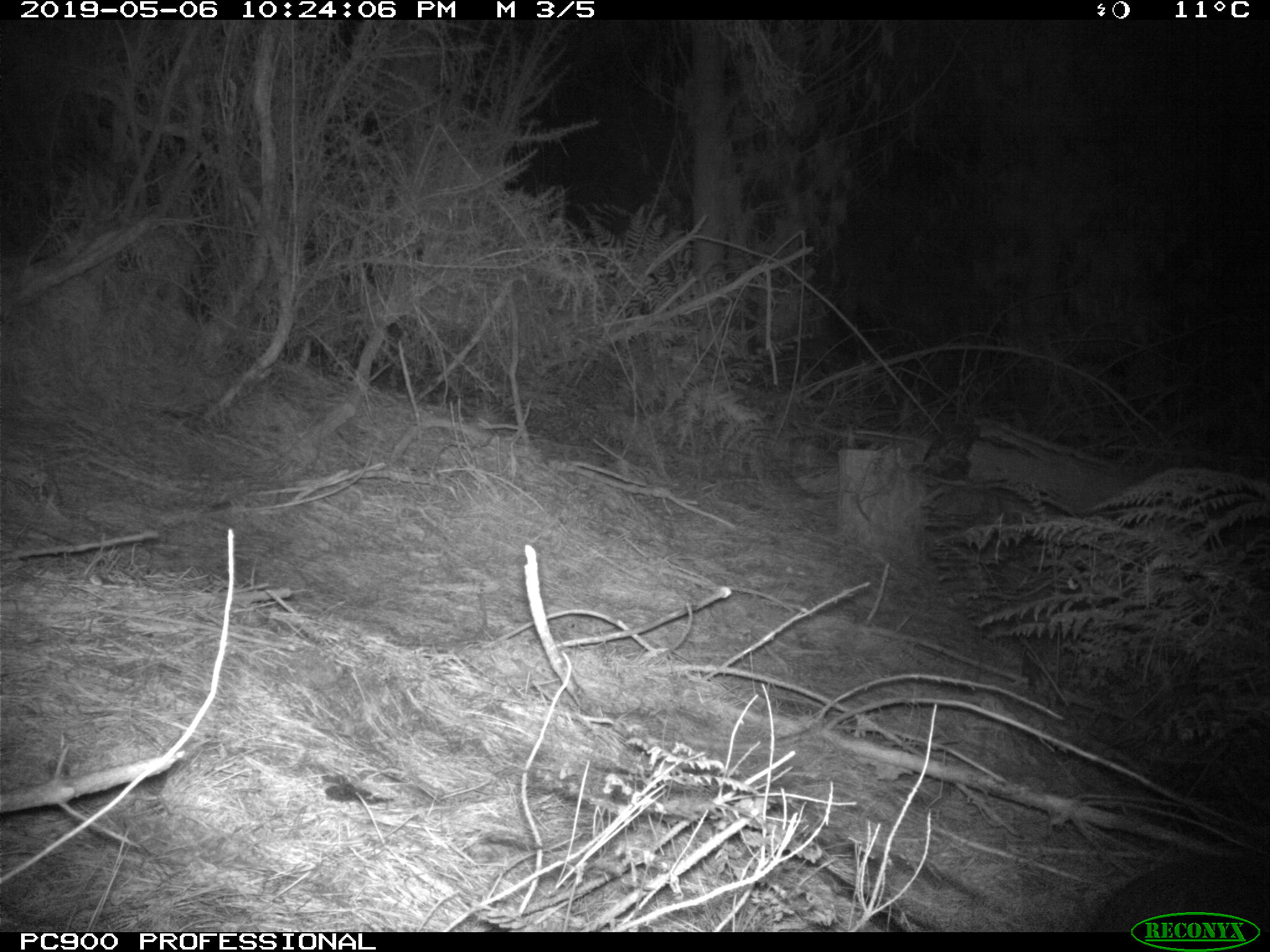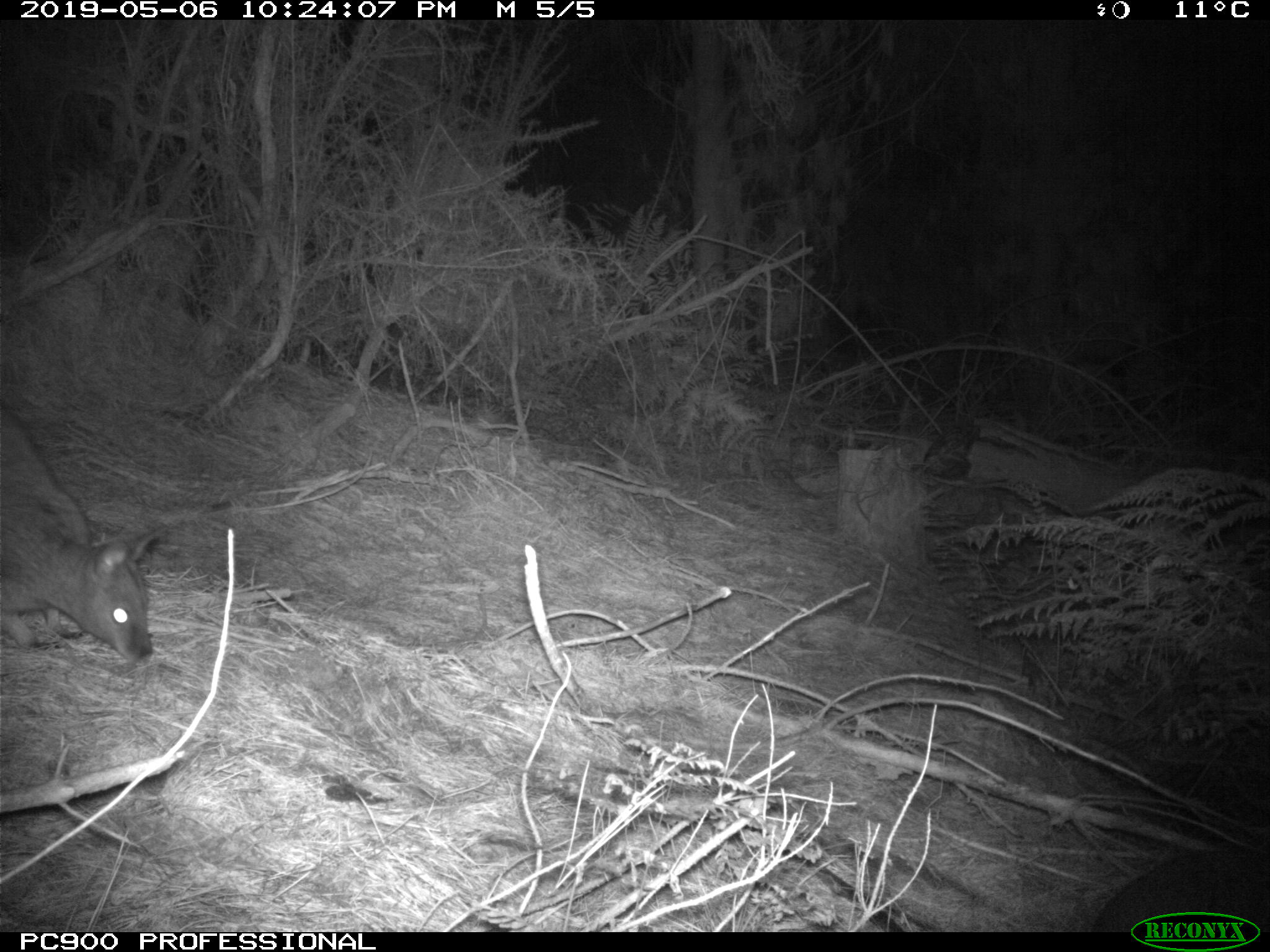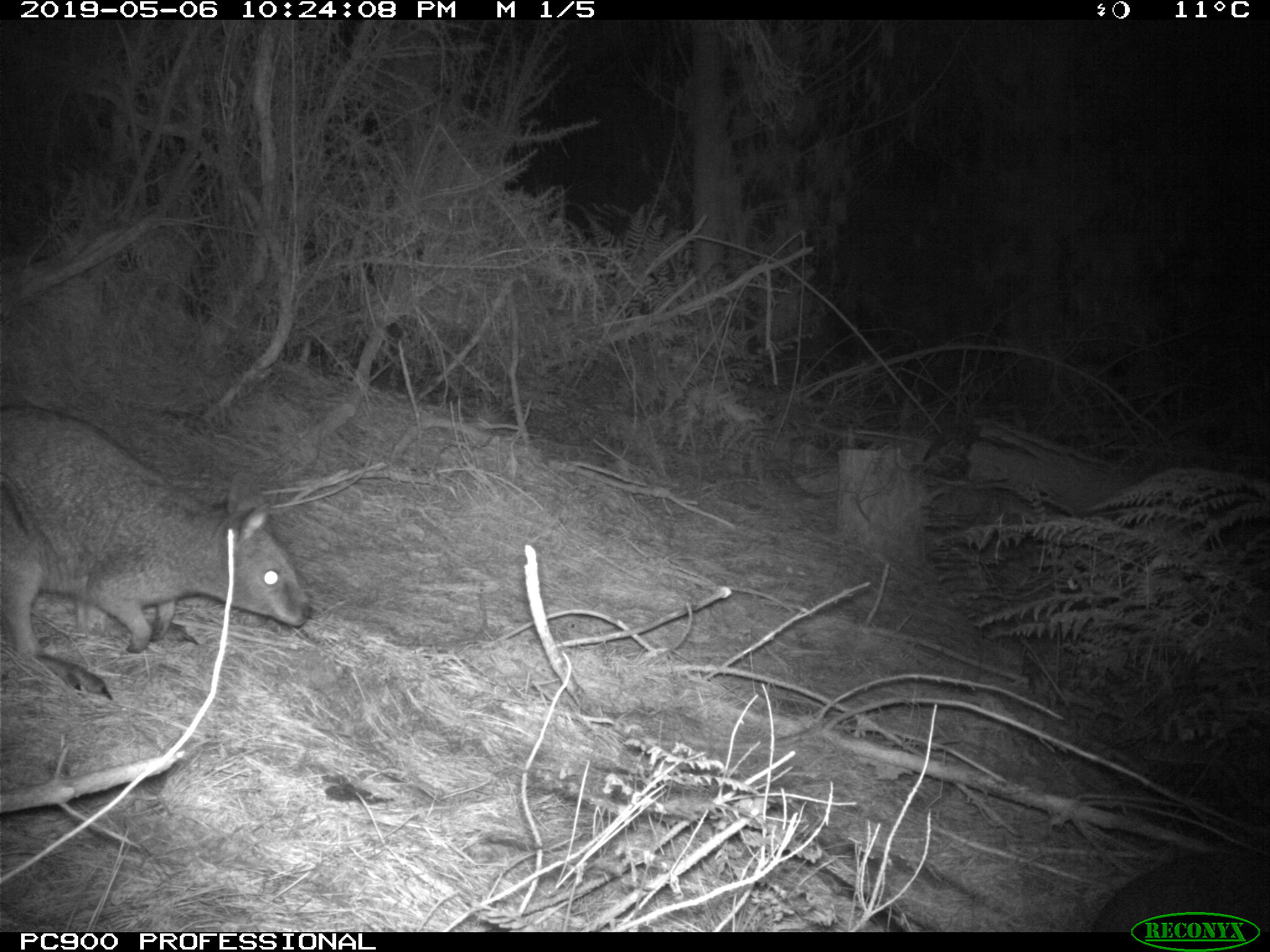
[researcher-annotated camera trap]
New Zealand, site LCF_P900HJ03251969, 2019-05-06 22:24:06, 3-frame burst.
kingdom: Animalia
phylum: Chordata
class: Mammalia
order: Diprotodontia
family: Macropodidae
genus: Notamacropus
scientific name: Notamacropus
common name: wallaby